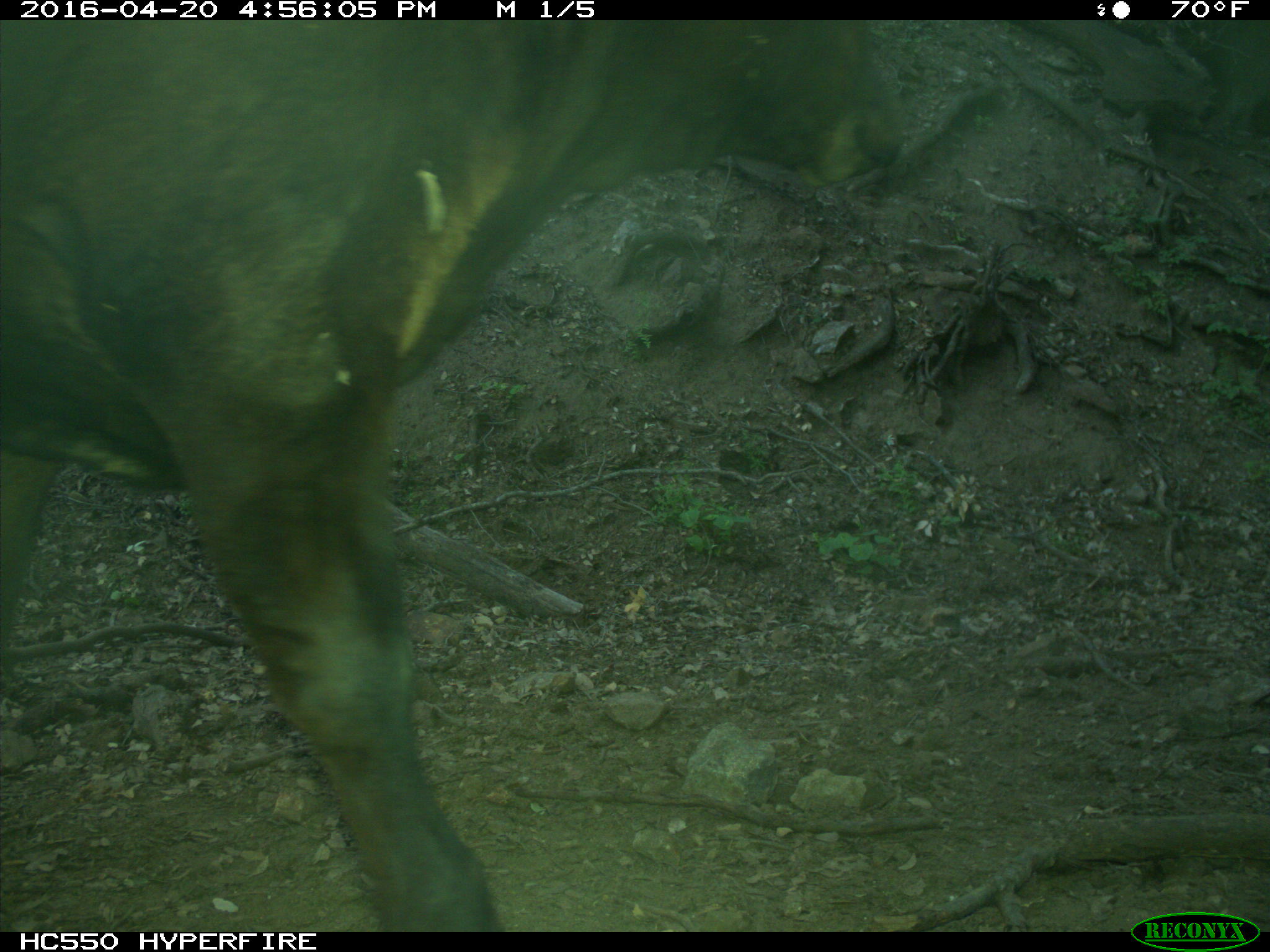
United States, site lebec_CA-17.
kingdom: Animalia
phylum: Chordata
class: Mammalia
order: Artiodactyla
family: Bovidae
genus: Bos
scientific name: Bos taurus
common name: domestic cow